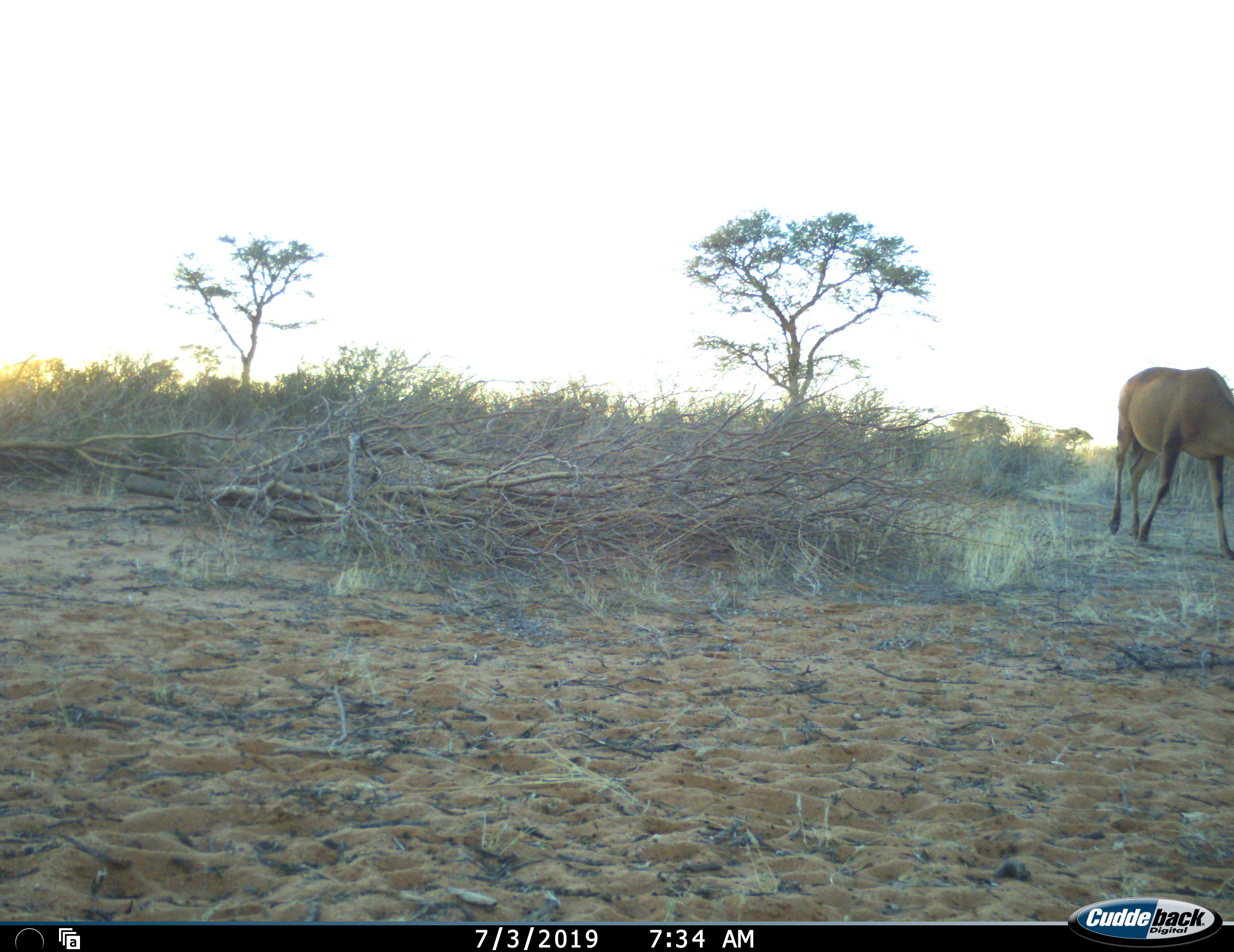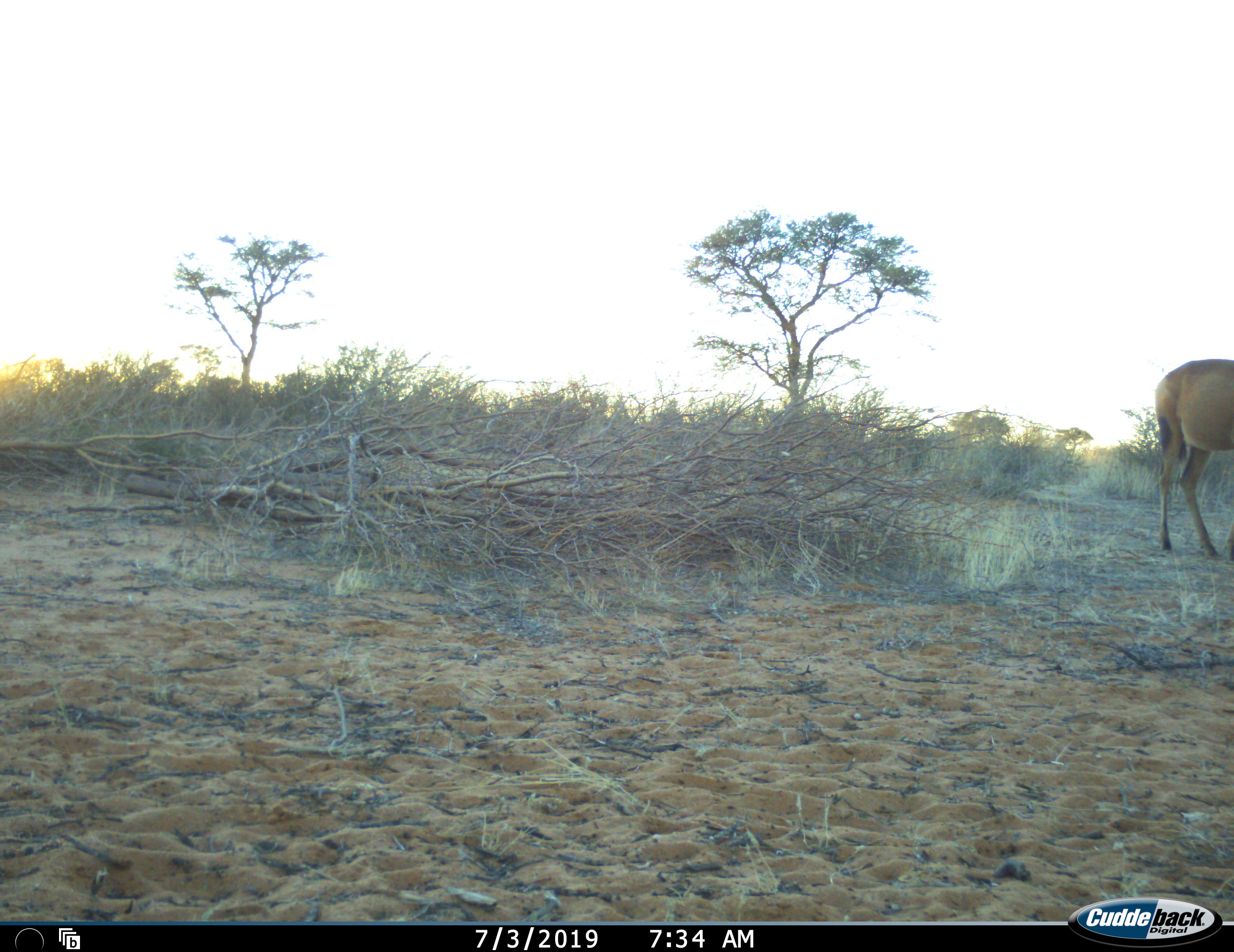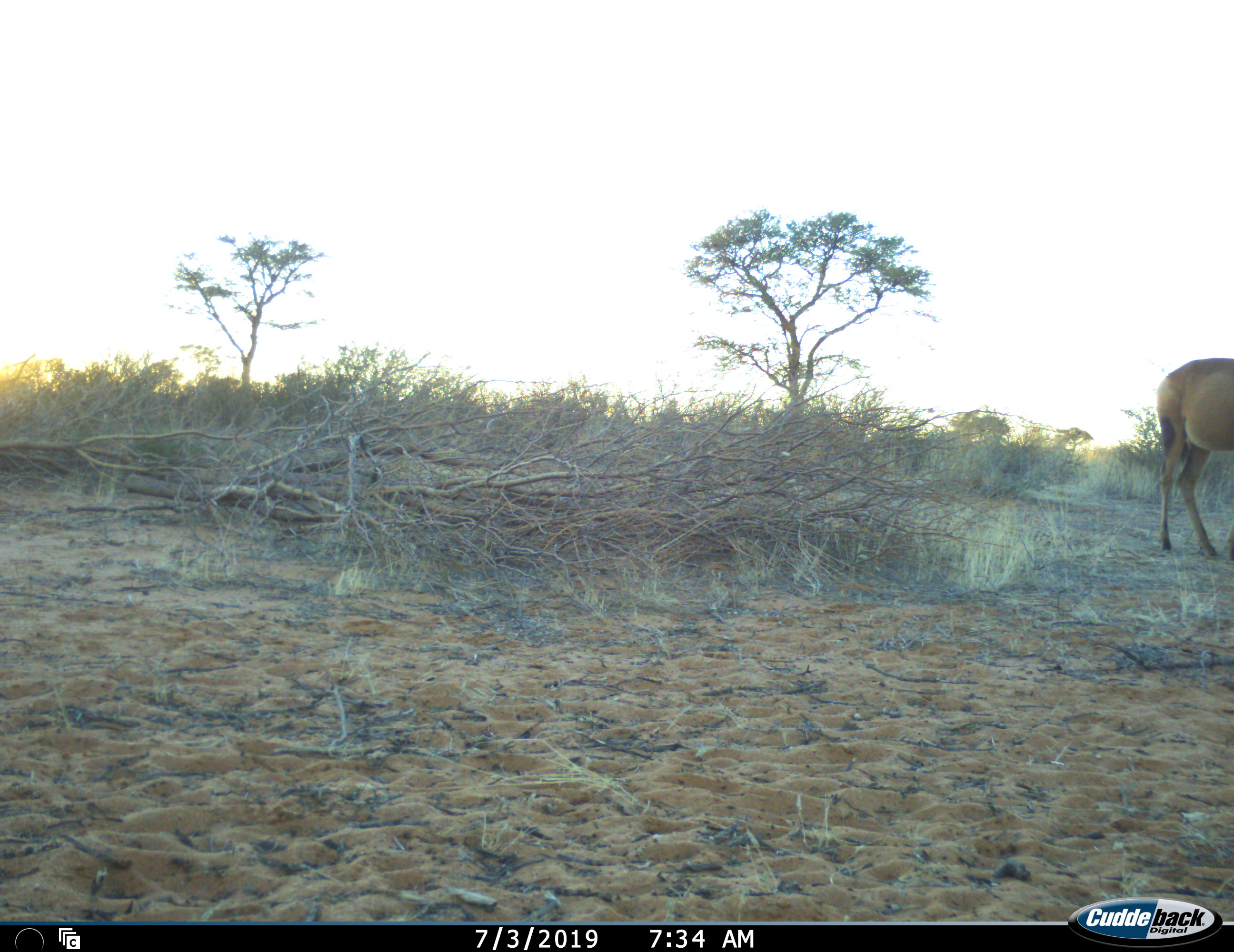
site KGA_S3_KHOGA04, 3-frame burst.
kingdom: Animalia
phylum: Chordata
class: Mammalia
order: Artiodactyla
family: Bovidae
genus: Alcelaphus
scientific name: Alcelaphus buselaphus caama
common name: red hartebeest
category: hartebeestred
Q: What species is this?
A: Hartebeestred (red hartebeest) (Alcelaphus buselaphus caama).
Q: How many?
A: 1.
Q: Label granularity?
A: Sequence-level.